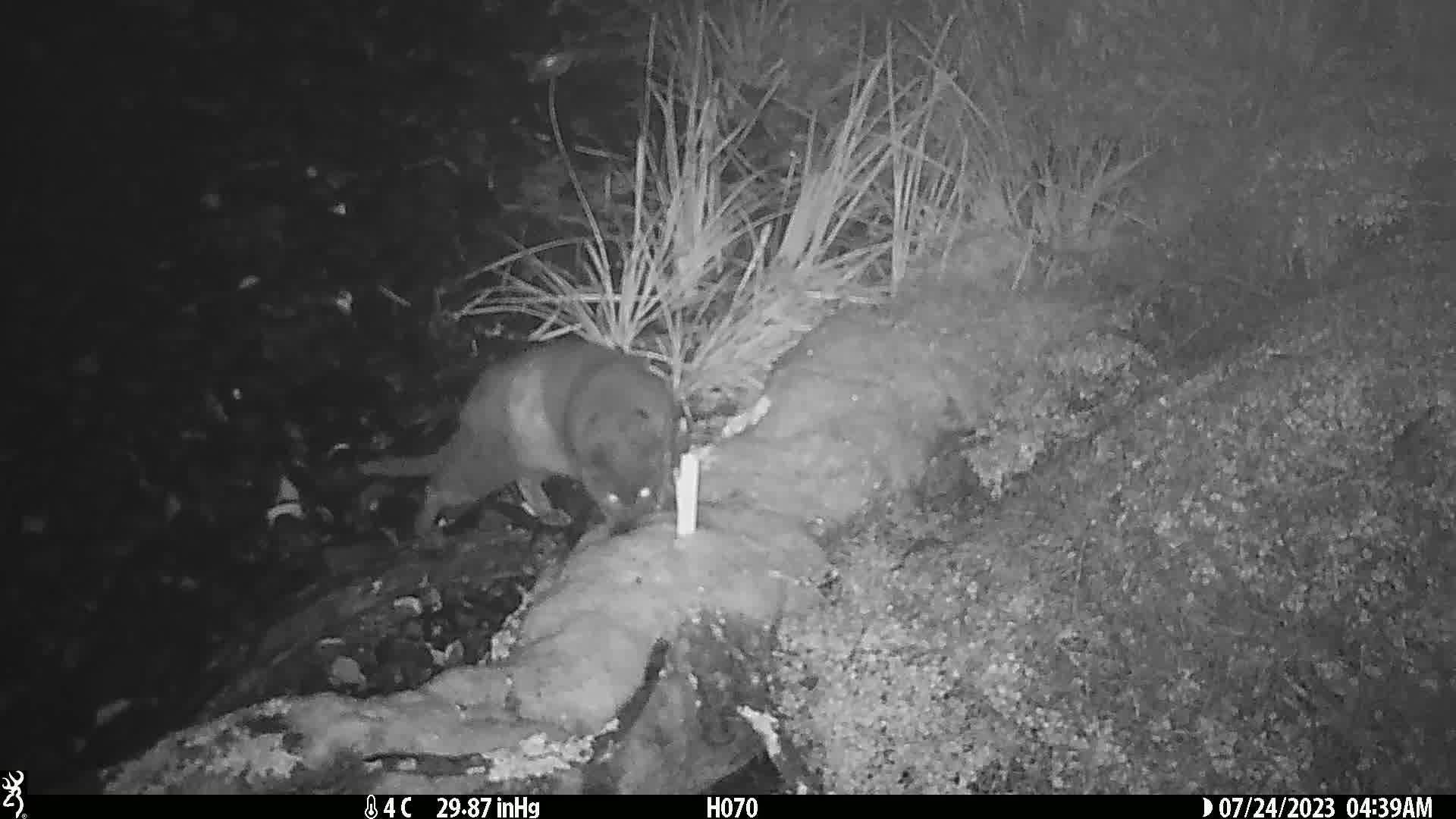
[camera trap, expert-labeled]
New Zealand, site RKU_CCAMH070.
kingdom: Animalia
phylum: Chordata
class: Mammalia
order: Carnivora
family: Felidae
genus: Felis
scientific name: Felis catus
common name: domestic cat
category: cat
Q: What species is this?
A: Cat (domestic cat) (Felis catus).